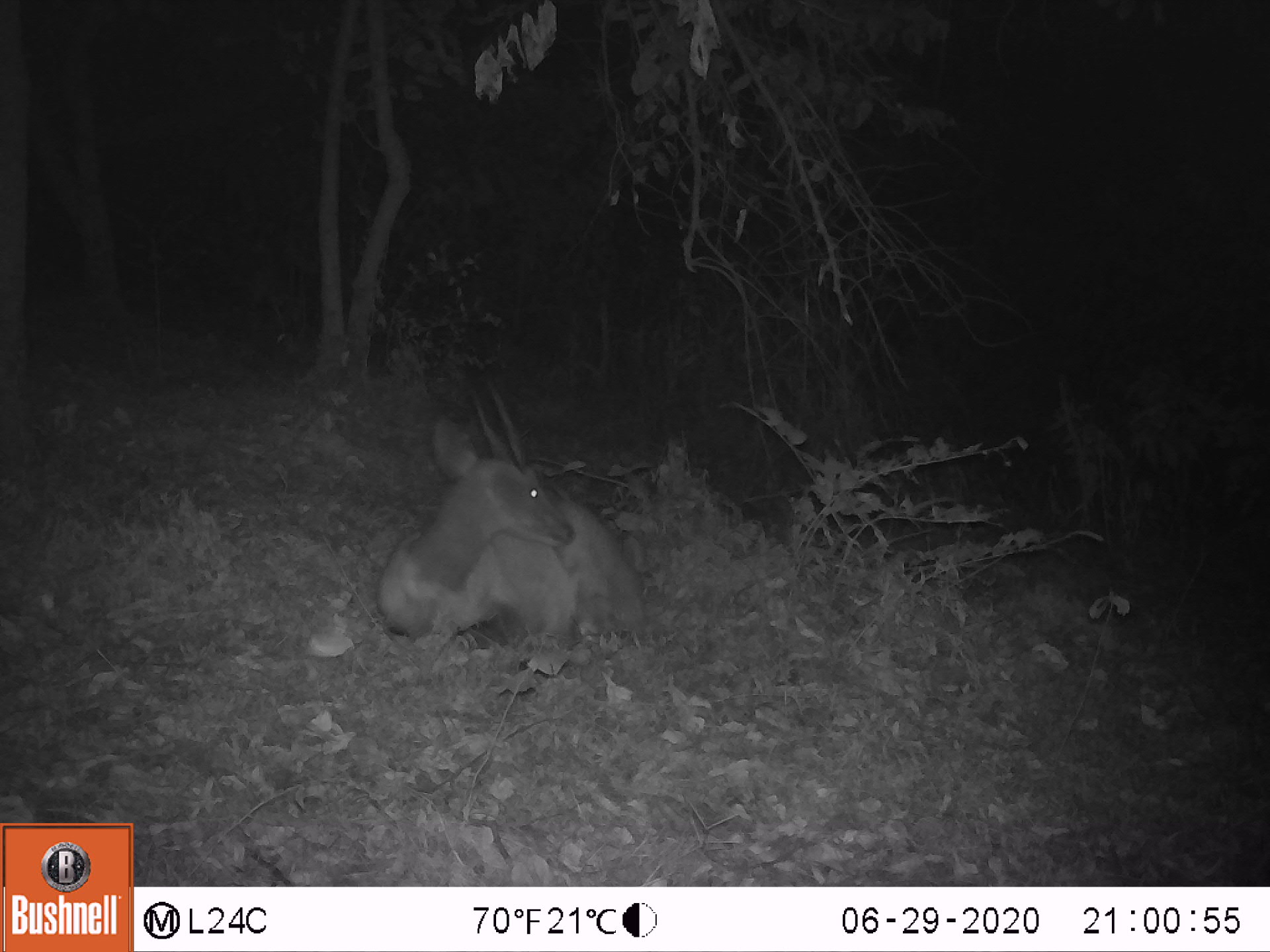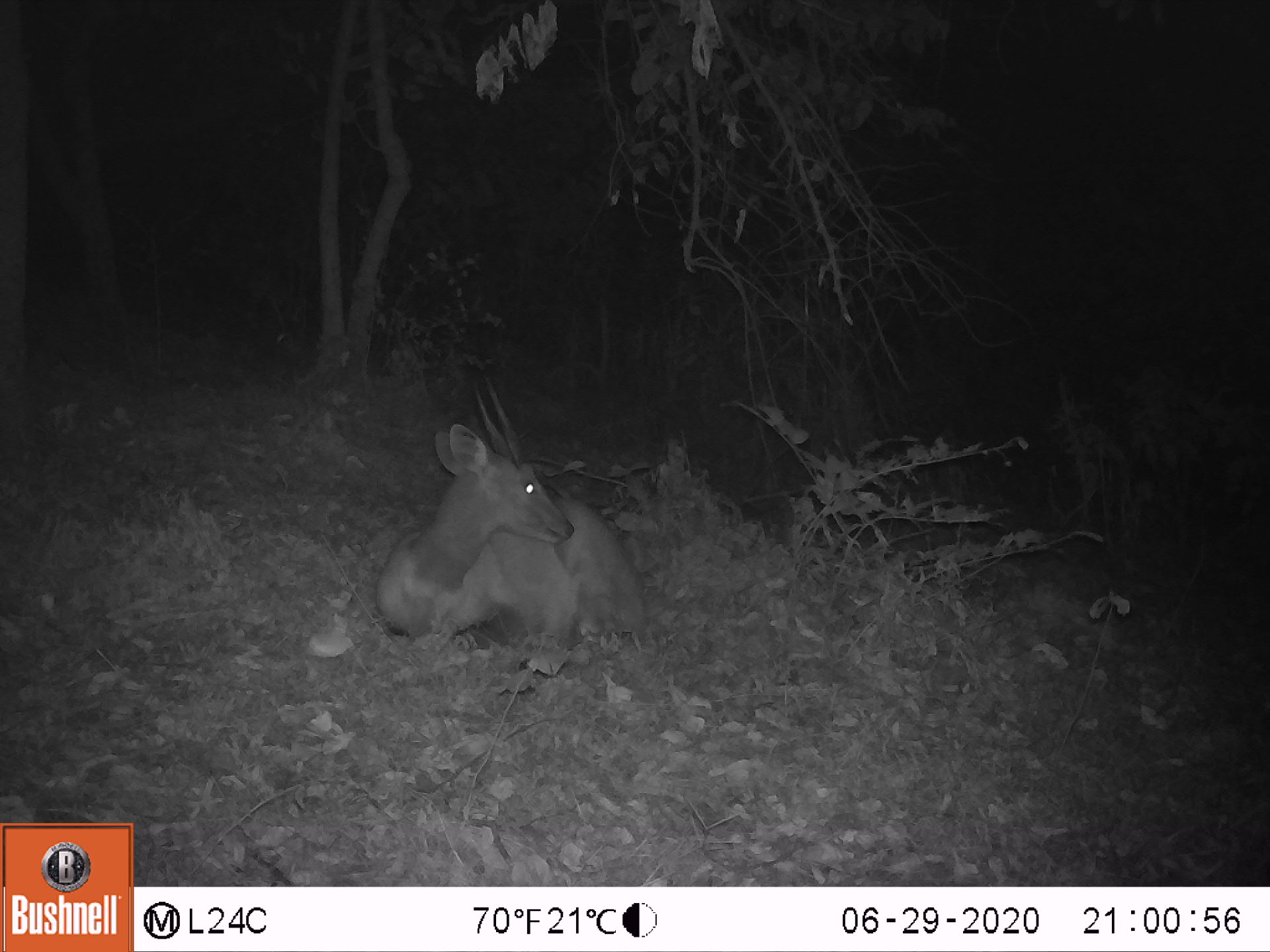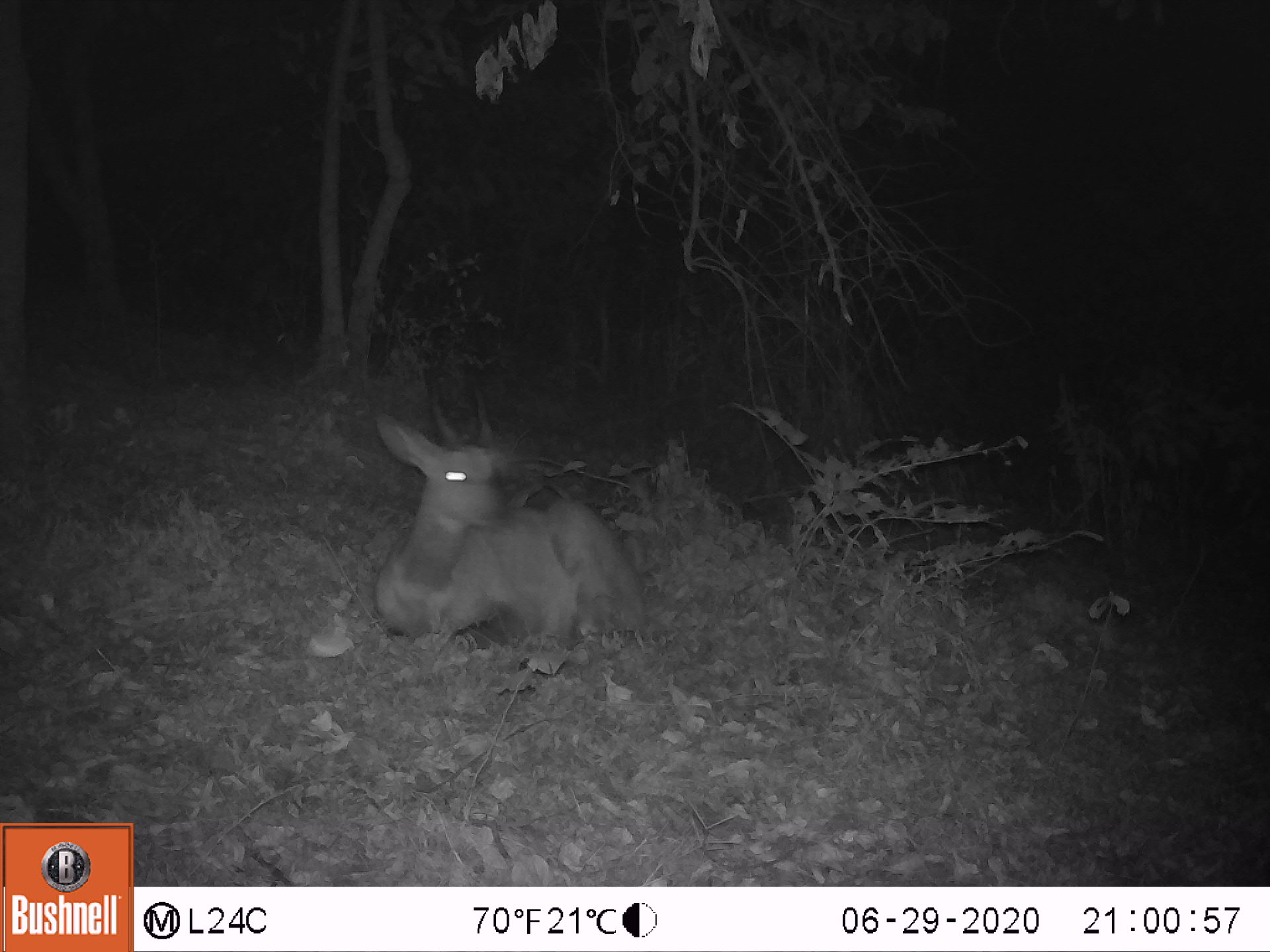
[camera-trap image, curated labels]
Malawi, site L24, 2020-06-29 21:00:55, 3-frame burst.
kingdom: Animalia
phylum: Chordata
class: Mammalia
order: Artiodactyla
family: Bovidae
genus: Tragelaphus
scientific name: Tragelaphus sylvaticus sylvaticus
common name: cape bushbuck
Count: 1.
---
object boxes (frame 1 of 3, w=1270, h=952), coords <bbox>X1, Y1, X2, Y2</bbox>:
cape bushbuck: <bbox>373, 371, 652, 656</bbox>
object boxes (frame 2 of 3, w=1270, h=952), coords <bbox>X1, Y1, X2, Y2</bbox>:
cape bushbuck: <bbox>370, 372, 655, 661</bbox>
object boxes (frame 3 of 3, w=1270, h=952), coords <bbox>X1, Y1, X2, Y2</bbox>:
cape bushbuck: <bbox>366, 381, 660, 665</bbox>